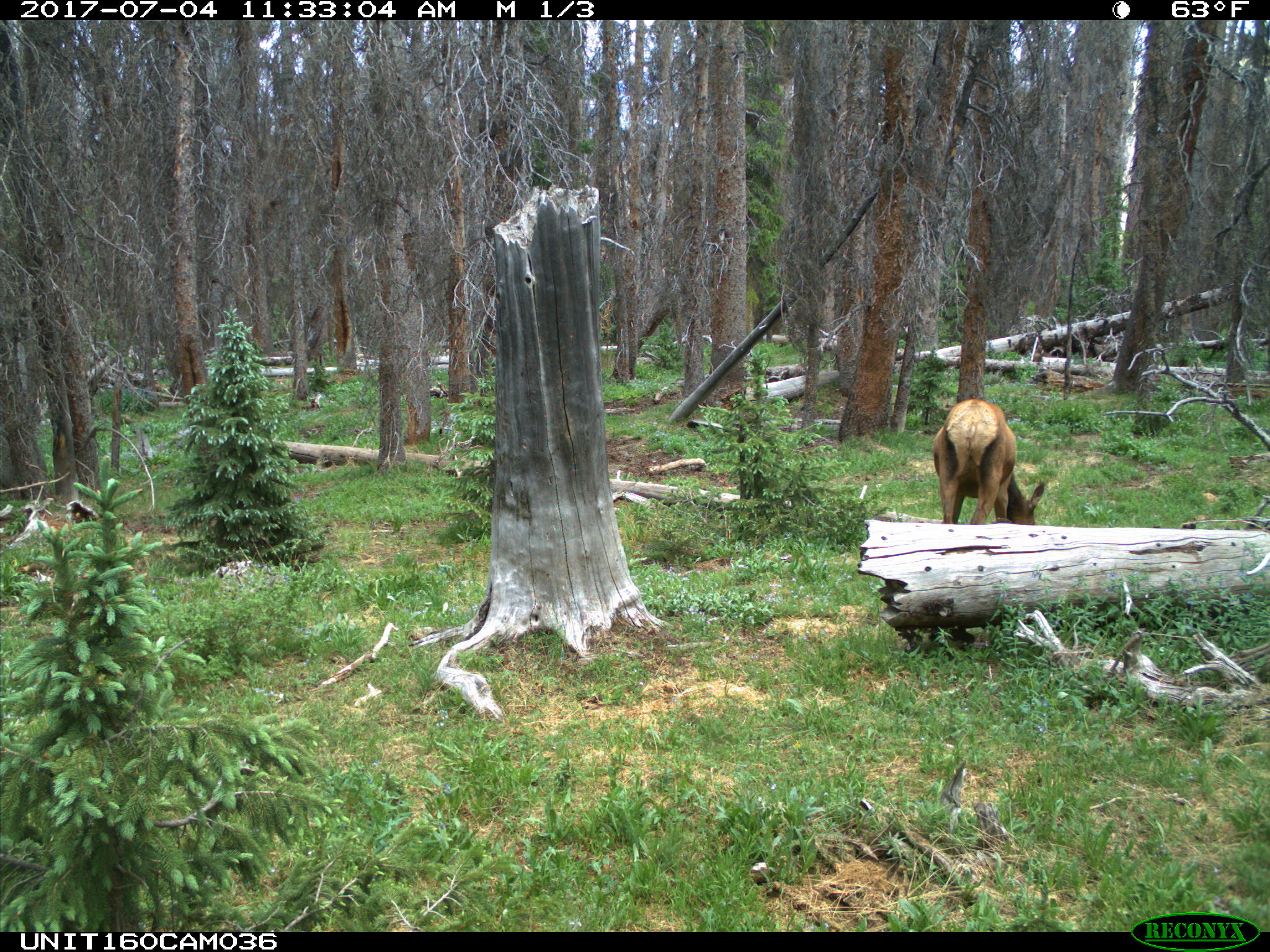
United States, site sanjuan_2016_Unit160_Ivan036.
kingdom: Animalia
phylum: Chordata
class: Mammalia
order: Artiodactyla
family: Cervidae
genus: Cervus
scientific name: Cervus elaphus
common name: red deer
Cervus elaphus (red deer).